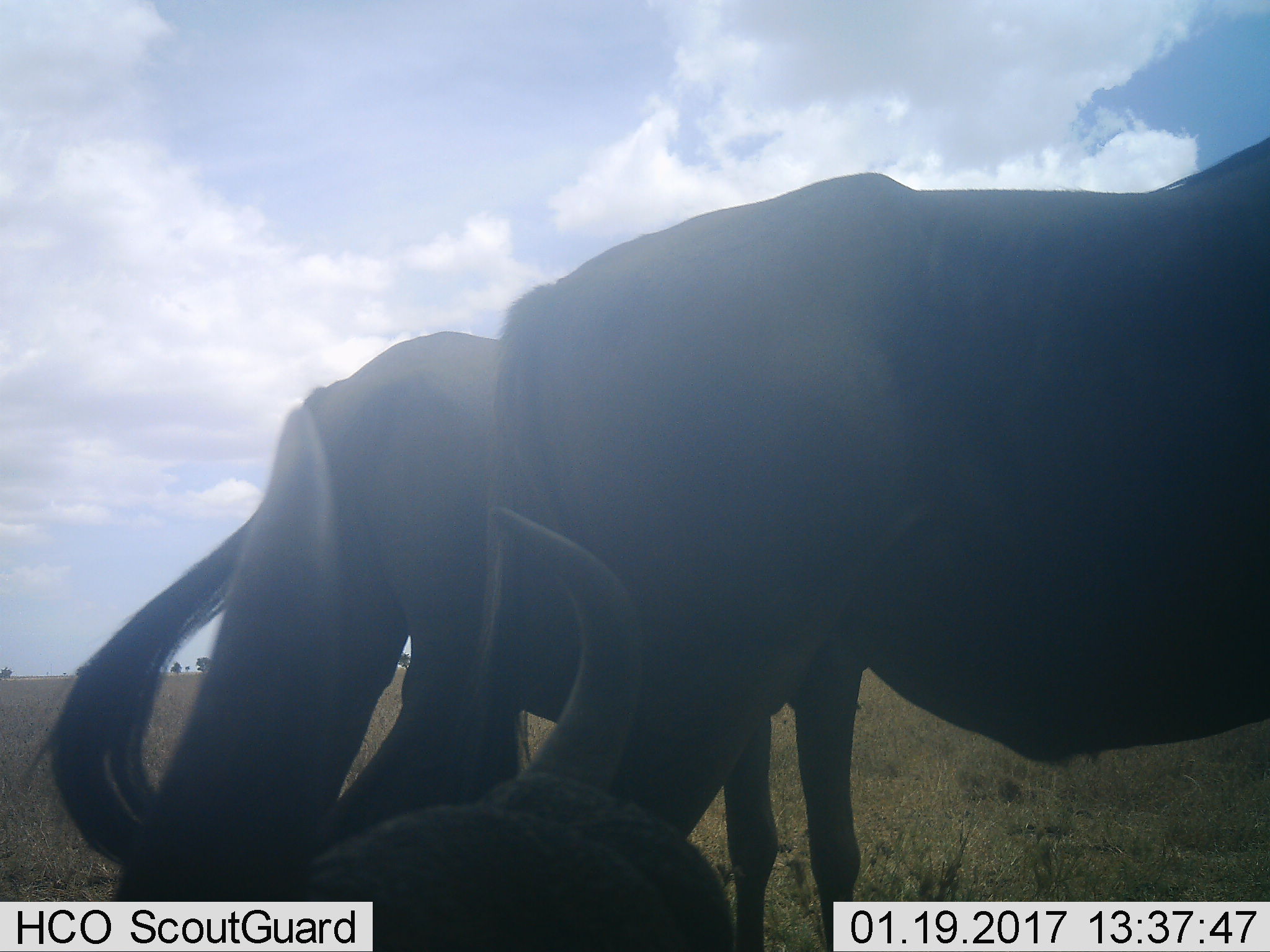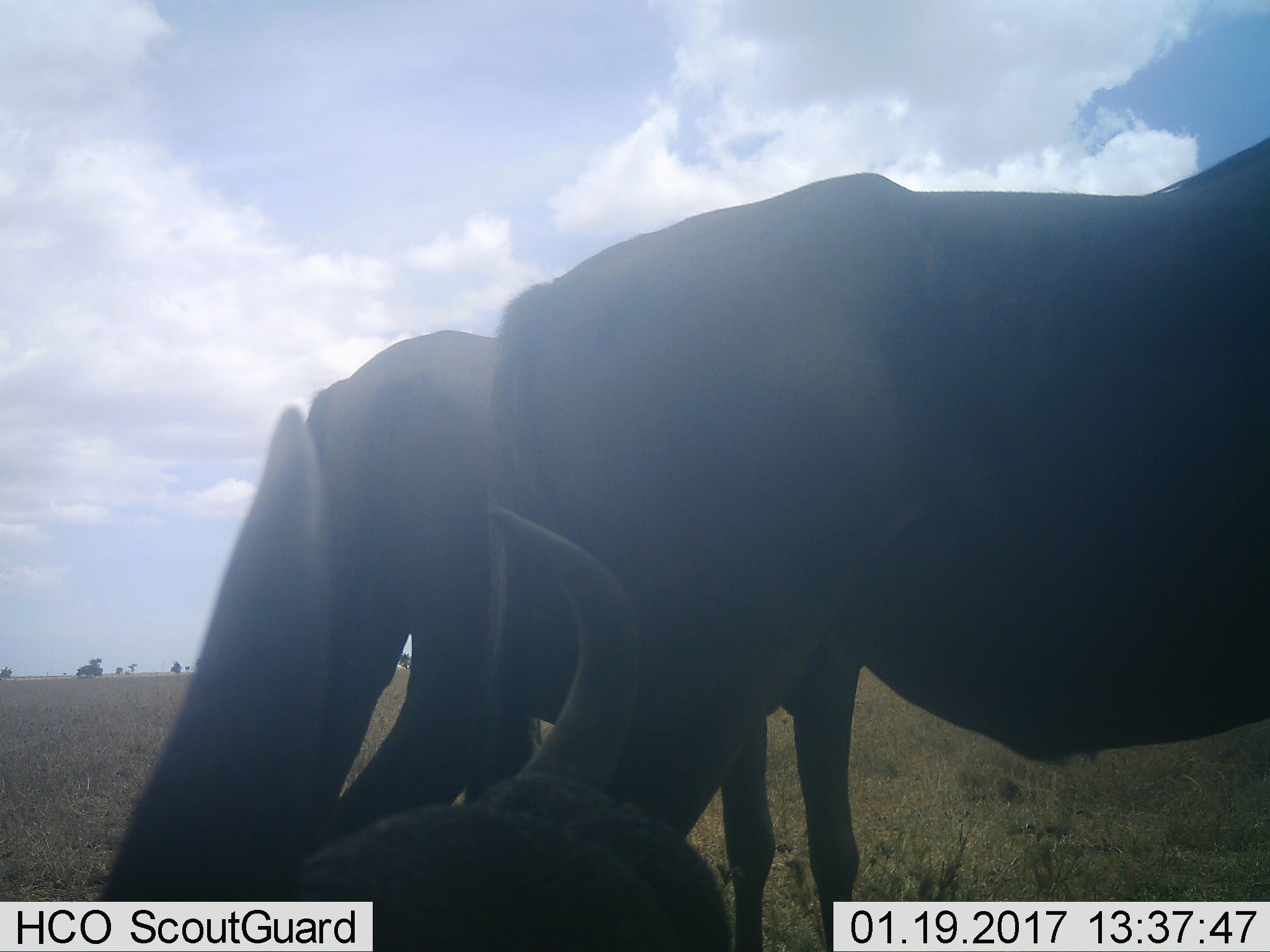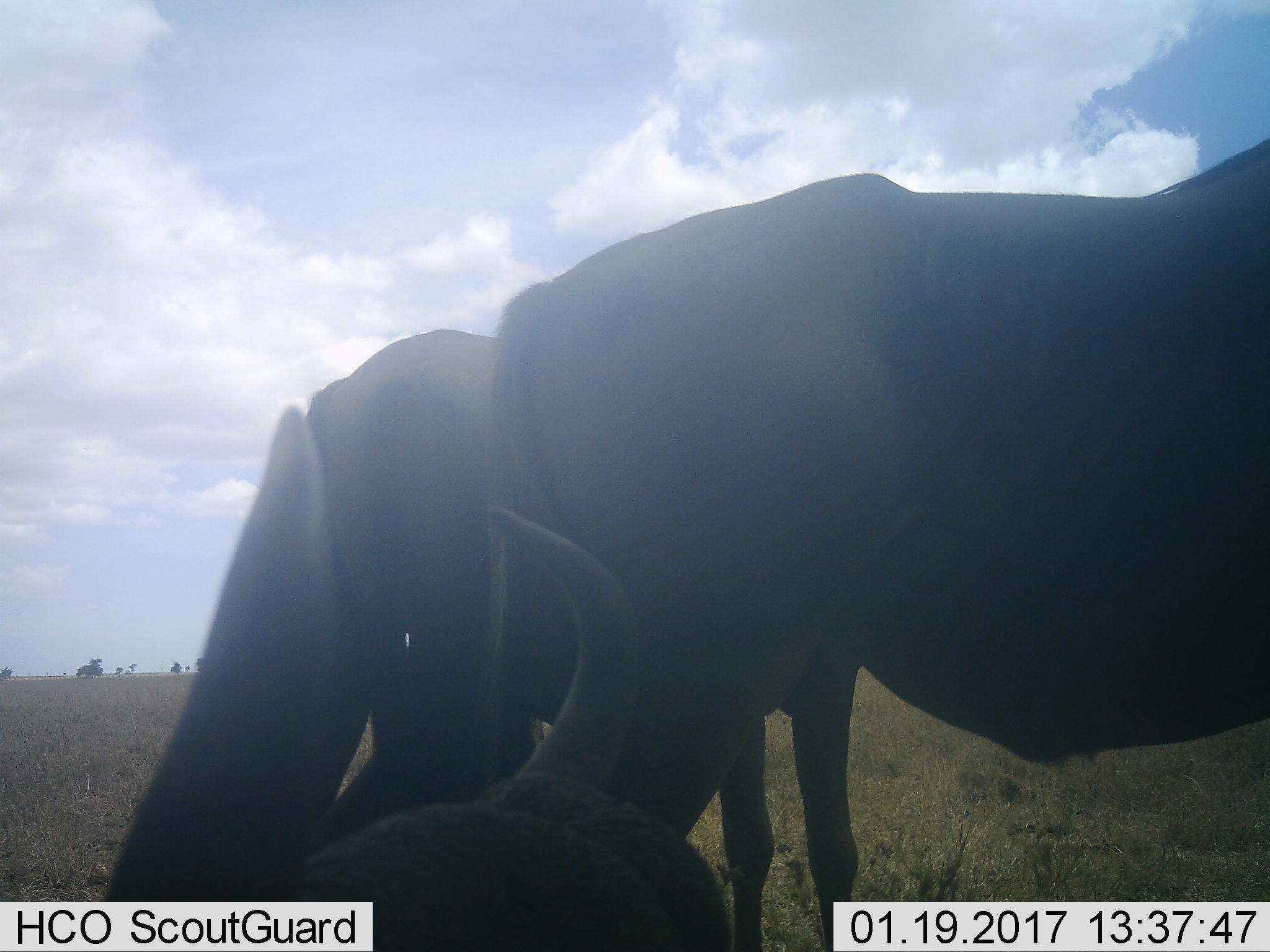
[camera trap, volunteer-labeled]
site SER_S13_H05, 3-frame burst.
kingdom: Animalia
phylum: Chordata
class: Mammalia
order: Artiodactyla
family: Bovidae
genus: Connochaetes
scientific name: Connochaetes taurinus taurinus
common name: blue wildebeest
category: wildebeestblue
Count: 3.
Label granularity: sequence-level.